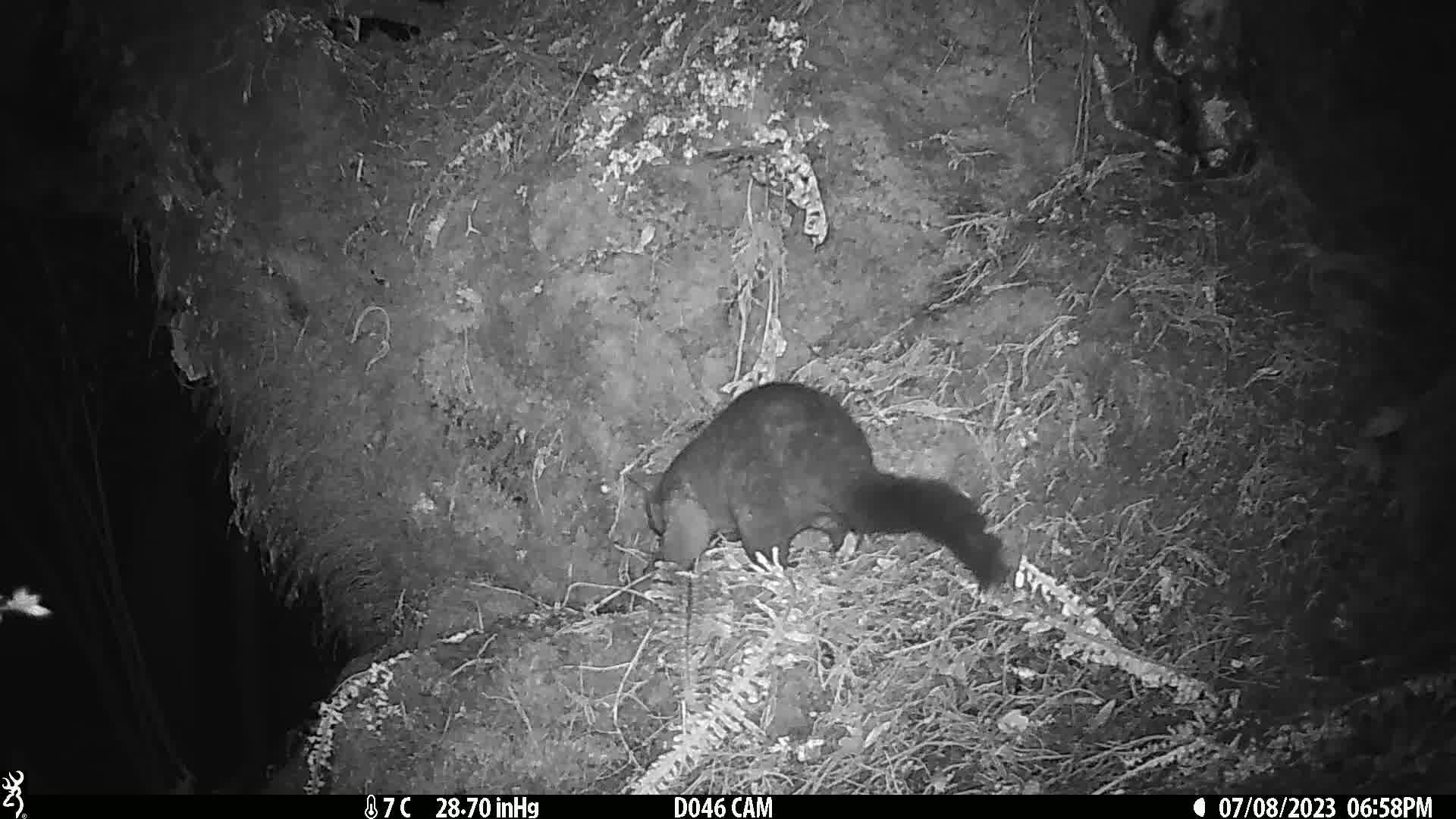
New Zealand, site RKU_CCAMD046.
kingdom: Animalia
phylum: Chordata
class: Mammalia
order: Diprotodontia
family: Phalangeridae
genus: Trichosurus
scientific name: Trichosurus vulpecula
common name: common brushtail possum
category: possum